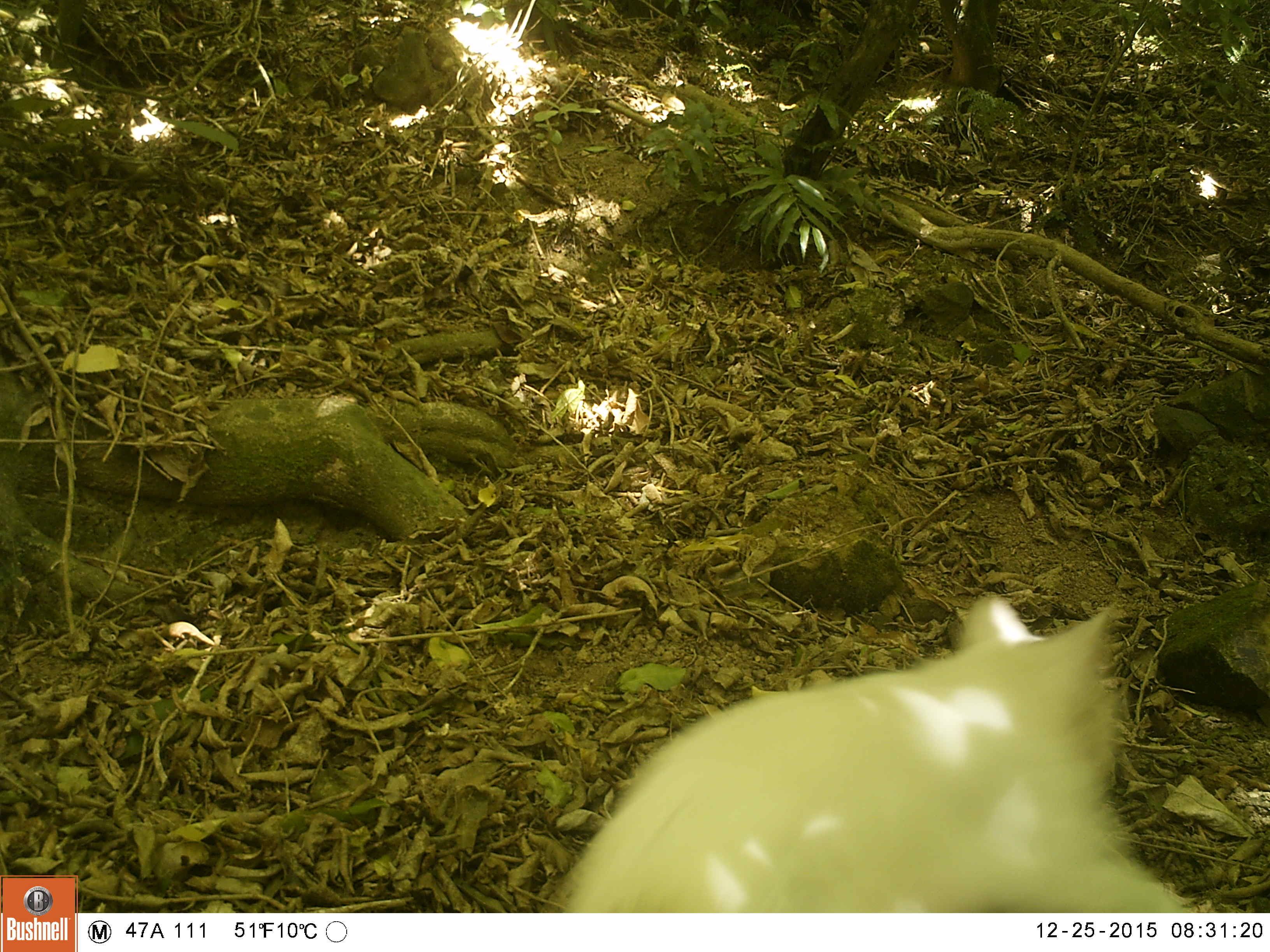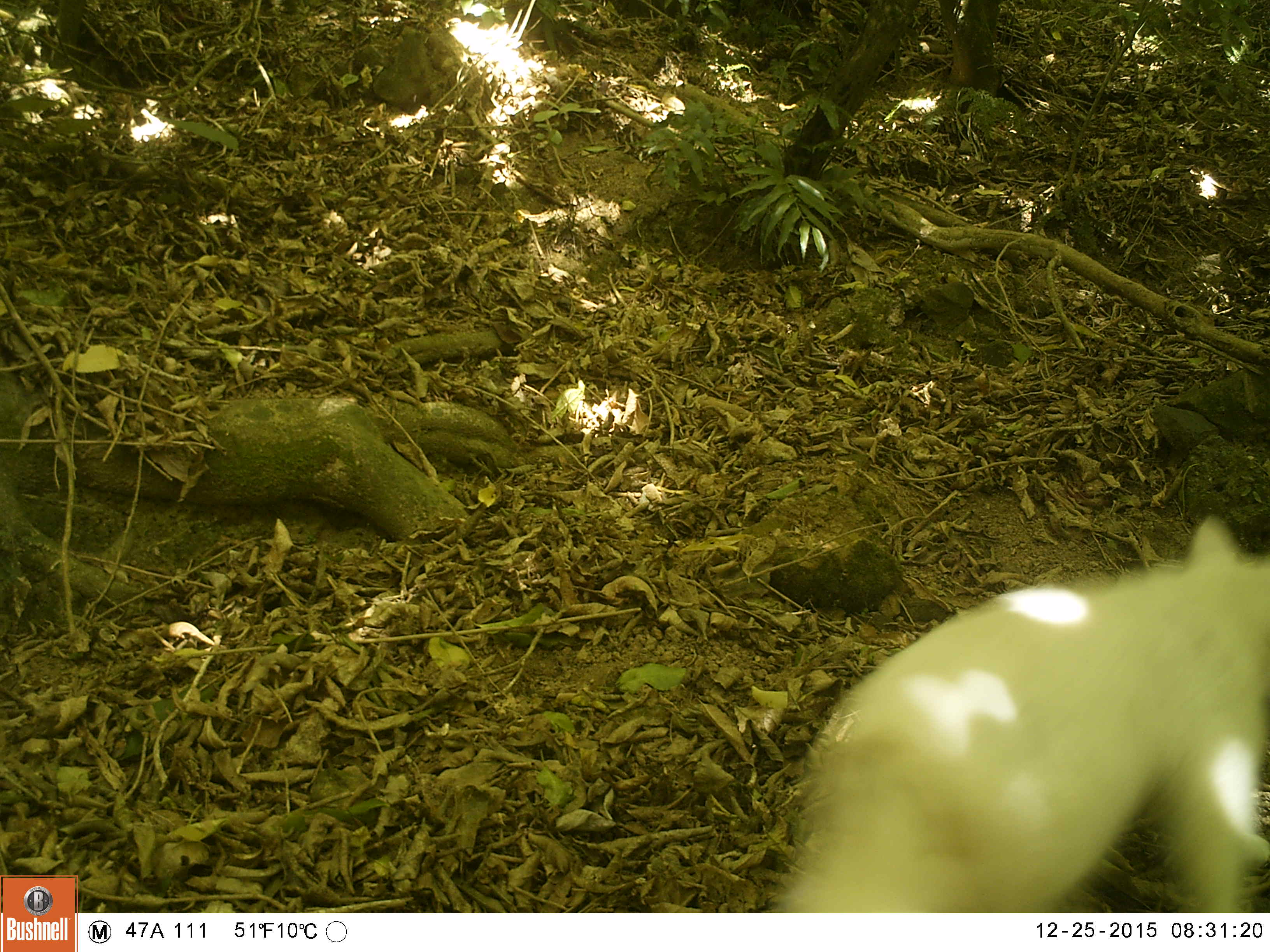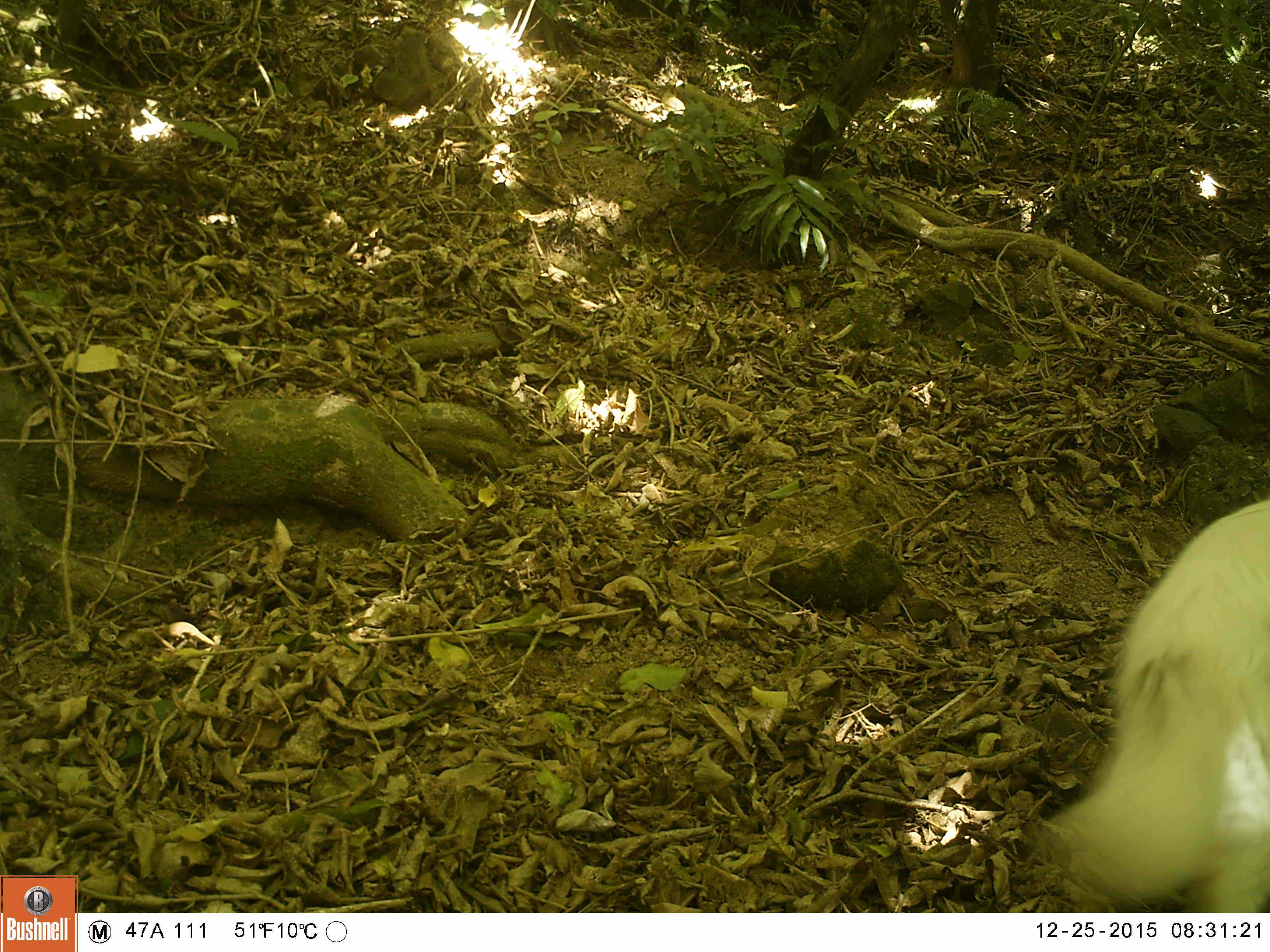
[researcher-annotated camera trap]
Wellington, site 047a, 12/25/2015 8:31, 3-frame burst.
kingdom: Animalia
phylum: Chordata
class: Mammalia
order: Carnivora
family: Felidae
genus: Felis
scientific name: Felis catus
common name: cat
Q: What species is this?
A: Cat (Felis catus).